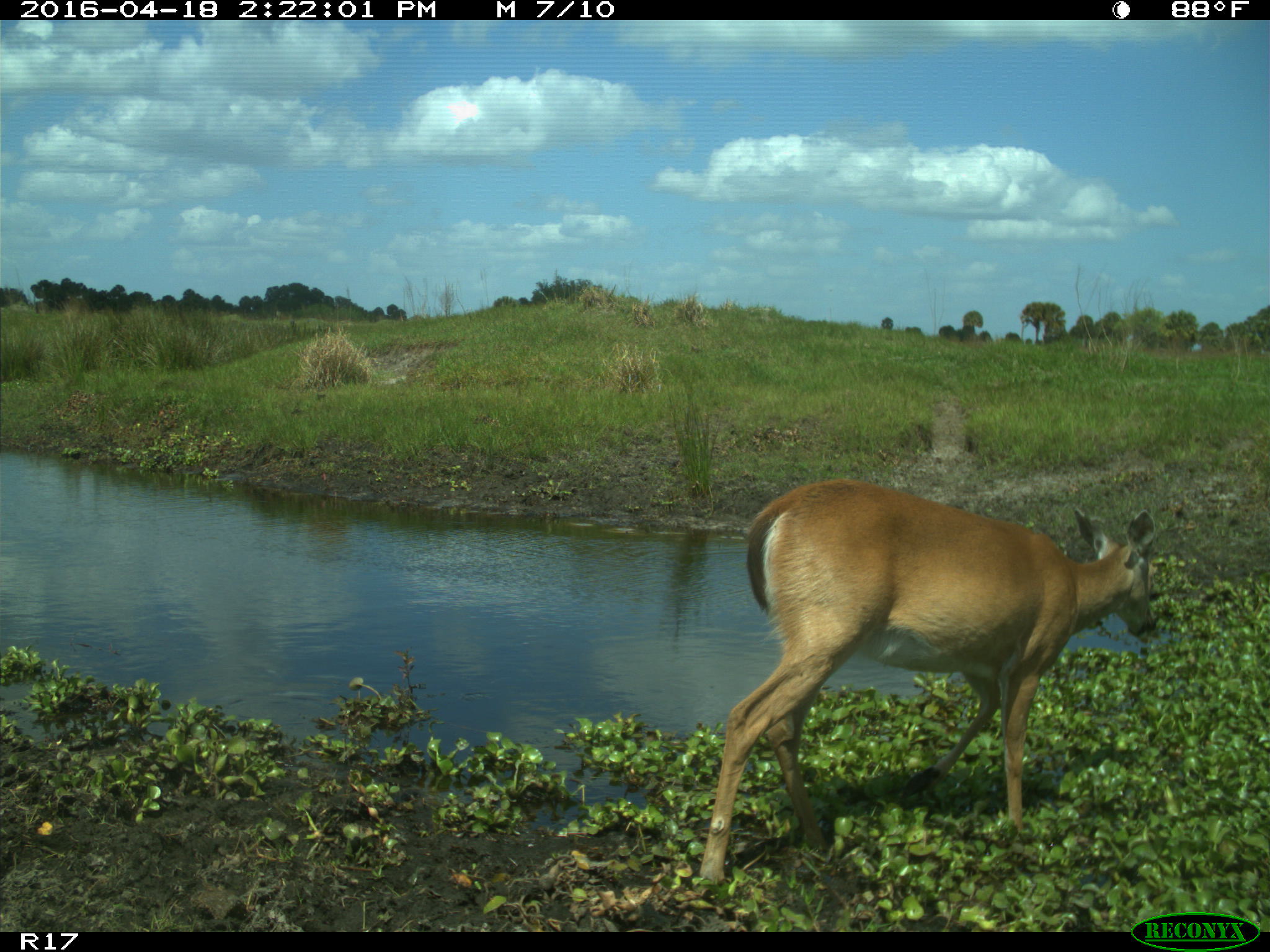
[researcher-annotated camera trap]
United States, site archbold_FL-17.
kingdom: Animalia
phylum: Chordata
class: Mammalia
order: Artiodactyla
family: Cervidae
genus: Odocoileus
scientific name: Odocoileus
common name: deer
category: unidentified deer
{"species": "unidentified deer (deer) (Odocoileus)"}